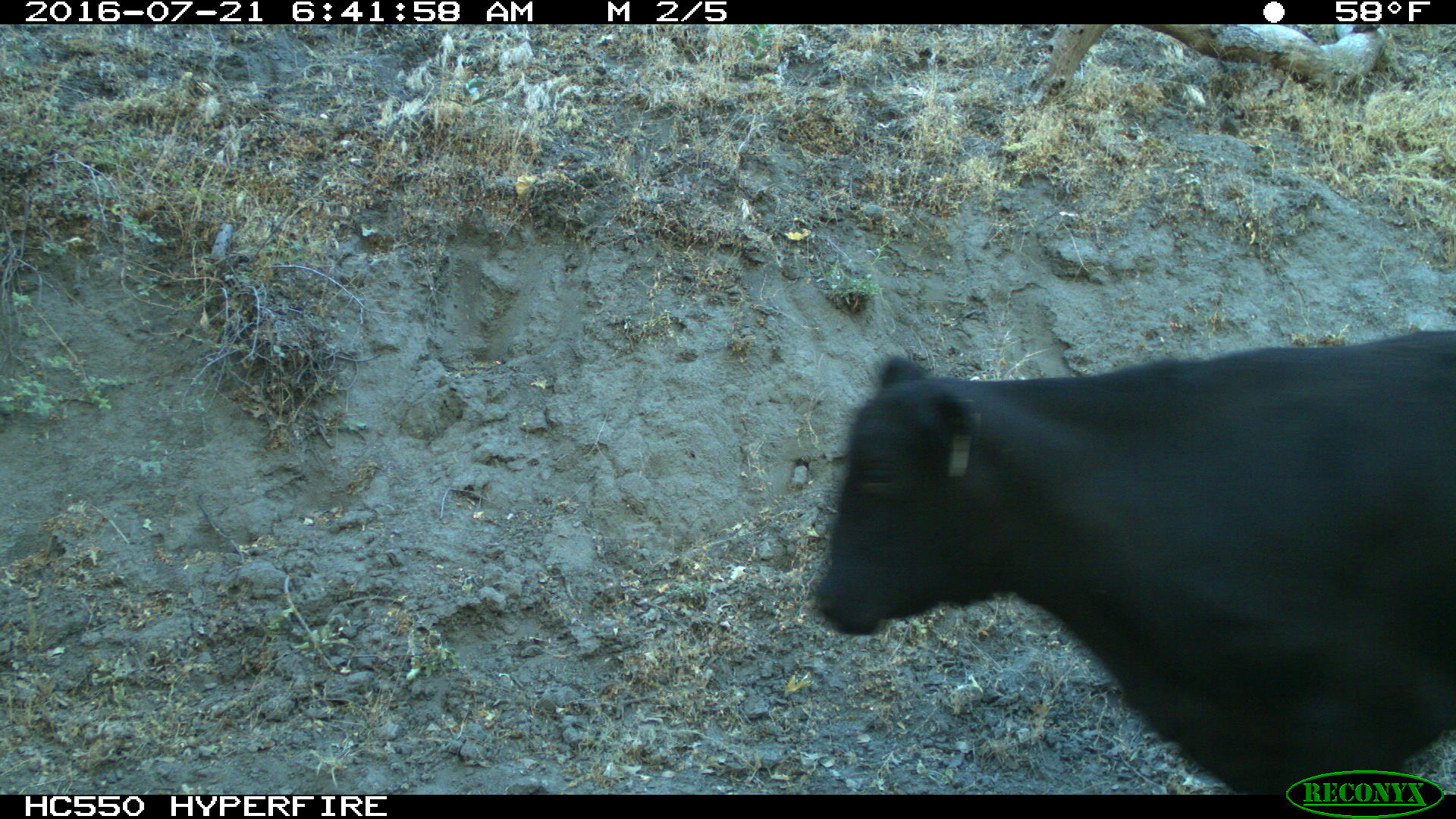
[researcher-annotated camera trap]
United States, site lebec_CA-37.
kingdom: Animalia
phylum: Chordata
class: Mammalia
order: Artiodactyla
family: Bovidae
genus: Bos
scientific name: Bos taurus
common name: domestic cow